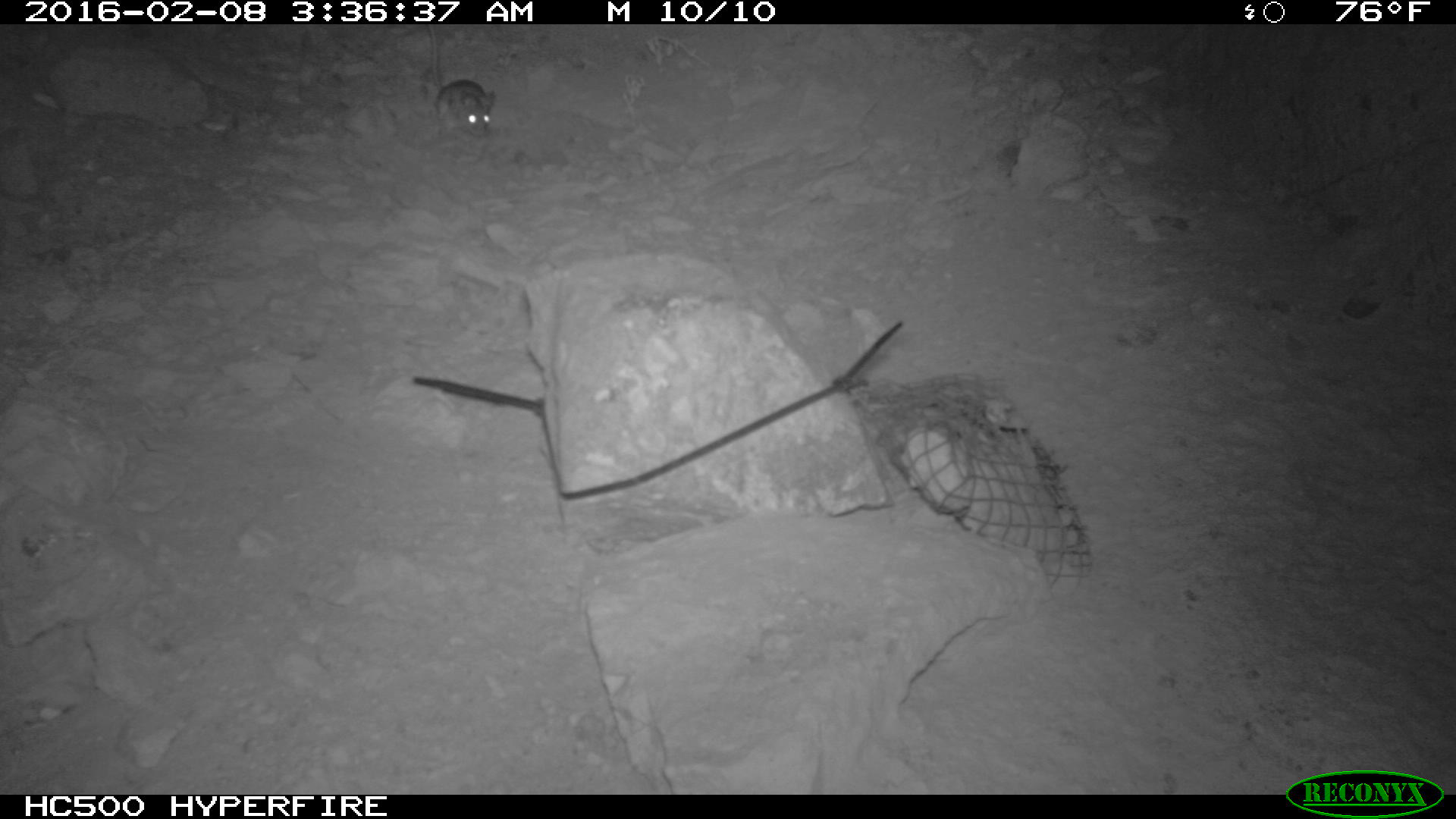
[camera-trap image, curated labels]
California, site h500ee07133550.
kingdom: Animalia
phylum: Chordata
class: Mammalia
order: Rodentia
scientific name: Rodentia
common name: rodent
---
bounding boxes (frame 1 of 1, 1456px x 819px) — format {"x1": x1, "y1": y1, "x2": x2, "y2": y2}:
rodent: {"x1": 426, "y1": 24, "x2": 494, "y2": 138}